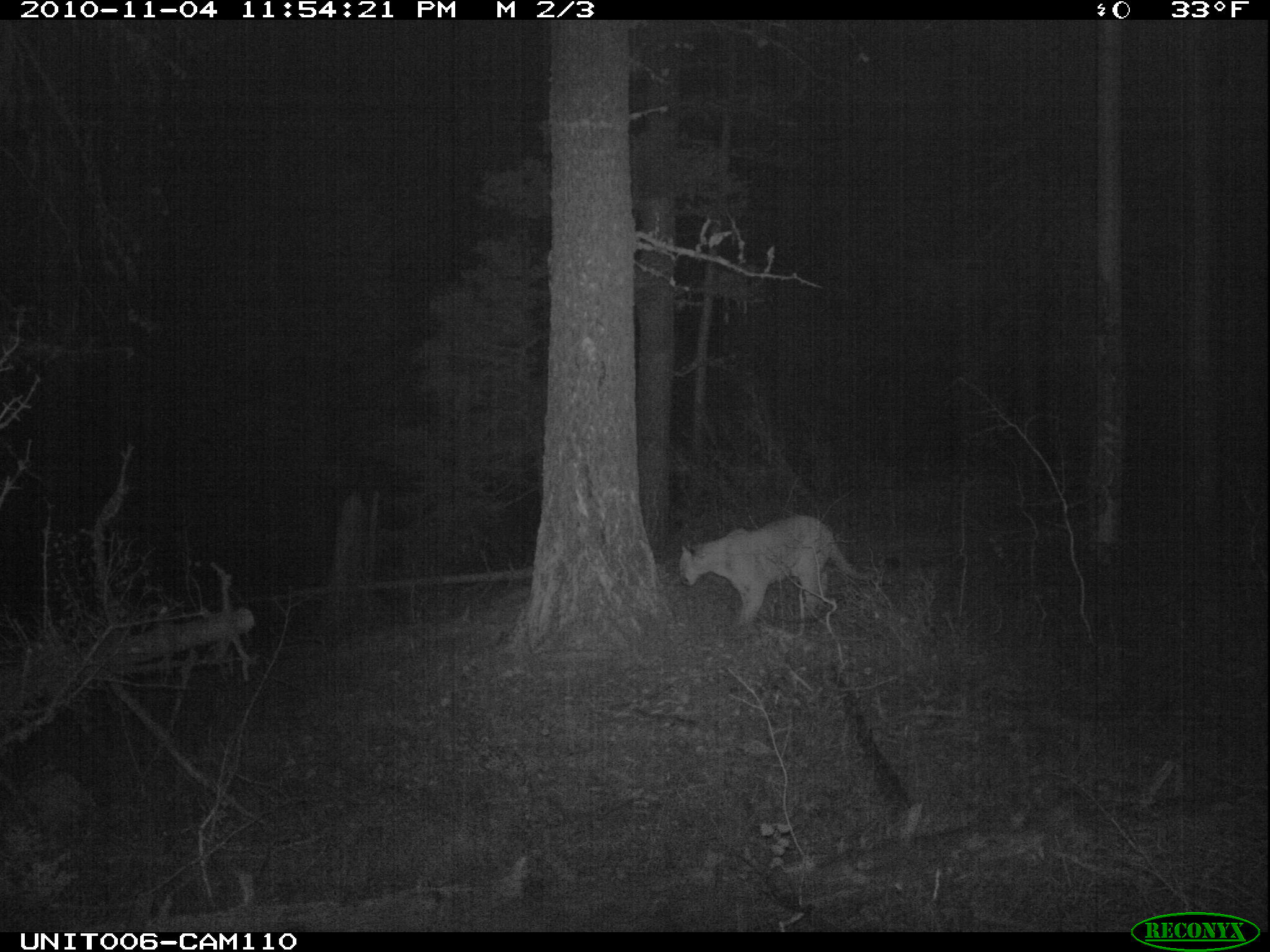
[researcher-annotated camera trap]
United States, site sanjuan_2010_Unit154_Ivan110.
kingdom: Animalia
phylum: Chordata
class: Mammalia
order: Carnivora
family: Felidae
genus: Puma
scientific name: Puma concolor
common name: mountain lion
Puma concolor (mountain lion).